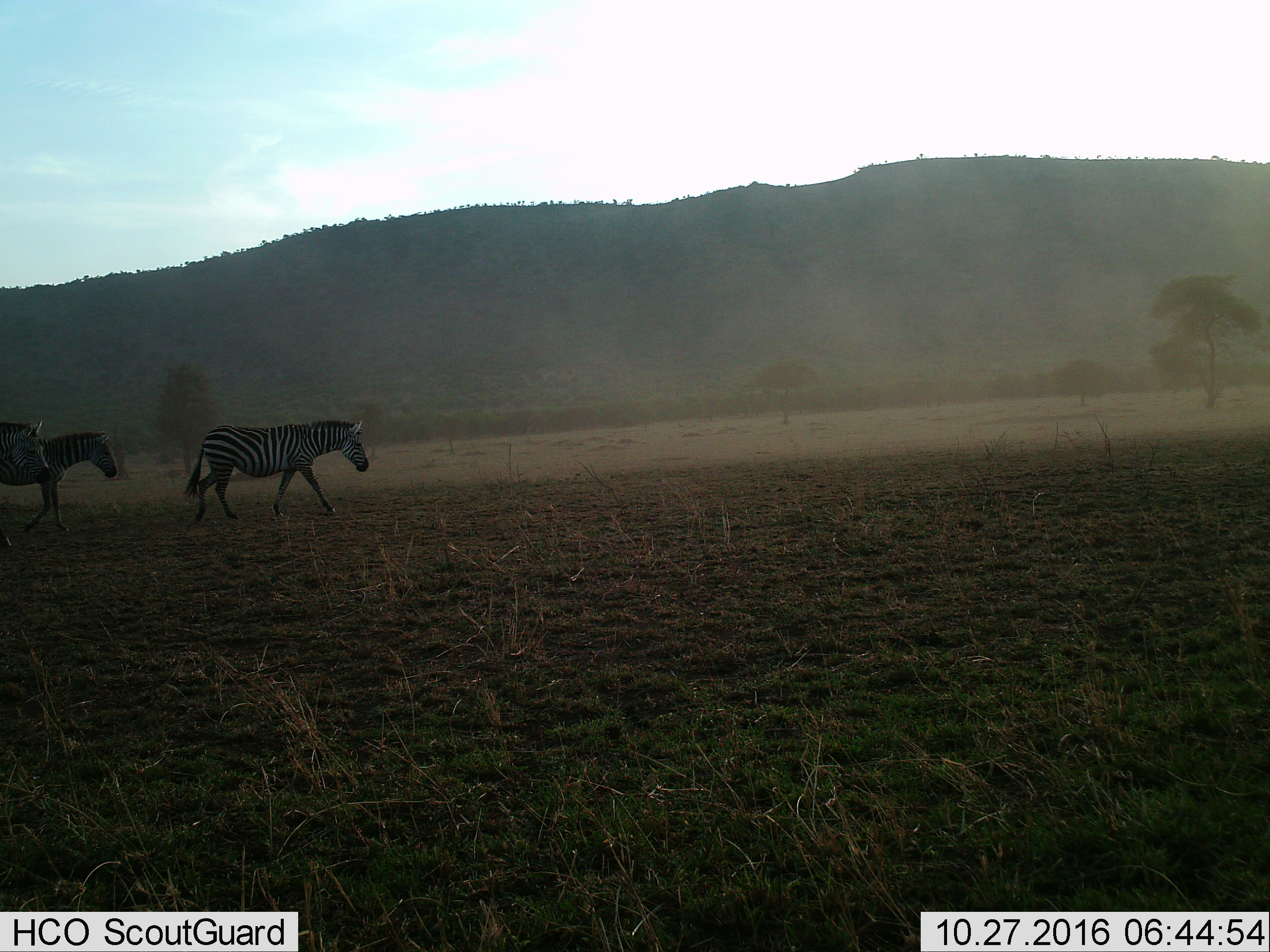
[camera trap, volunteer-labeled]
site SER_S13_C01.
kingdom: Animalia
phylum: Chordata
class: Mammalia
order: Perissodactyla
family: Equidae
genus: Equus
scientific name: Equus quagga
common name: plains zebra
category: zebraplains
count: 3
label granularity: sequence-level